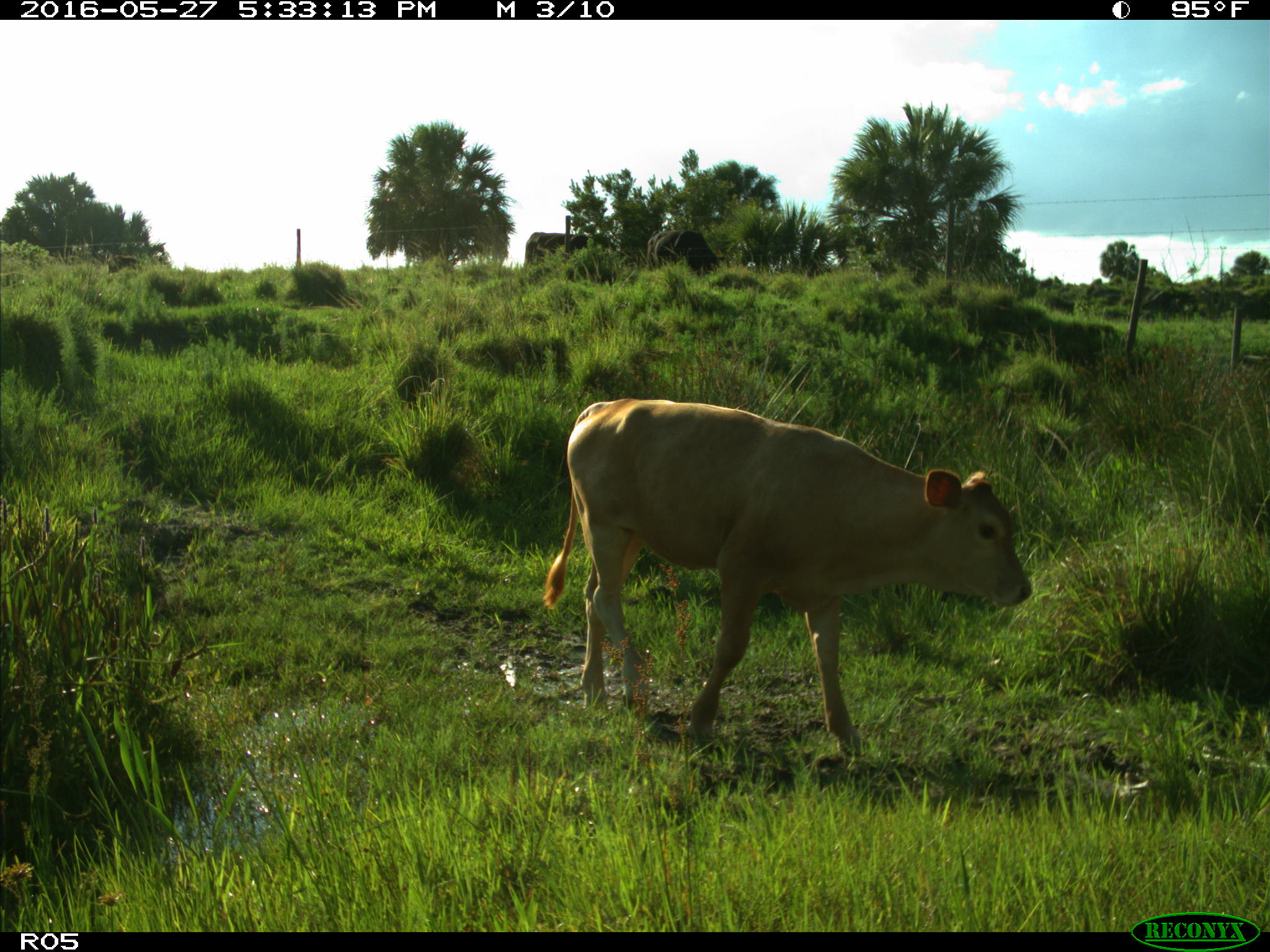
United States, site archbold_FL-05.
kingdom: Animalia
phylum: Chordata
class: Mammalia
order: Artiodactyla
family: Bovidae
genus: Bos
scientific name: Bos taurus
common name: domestic cow